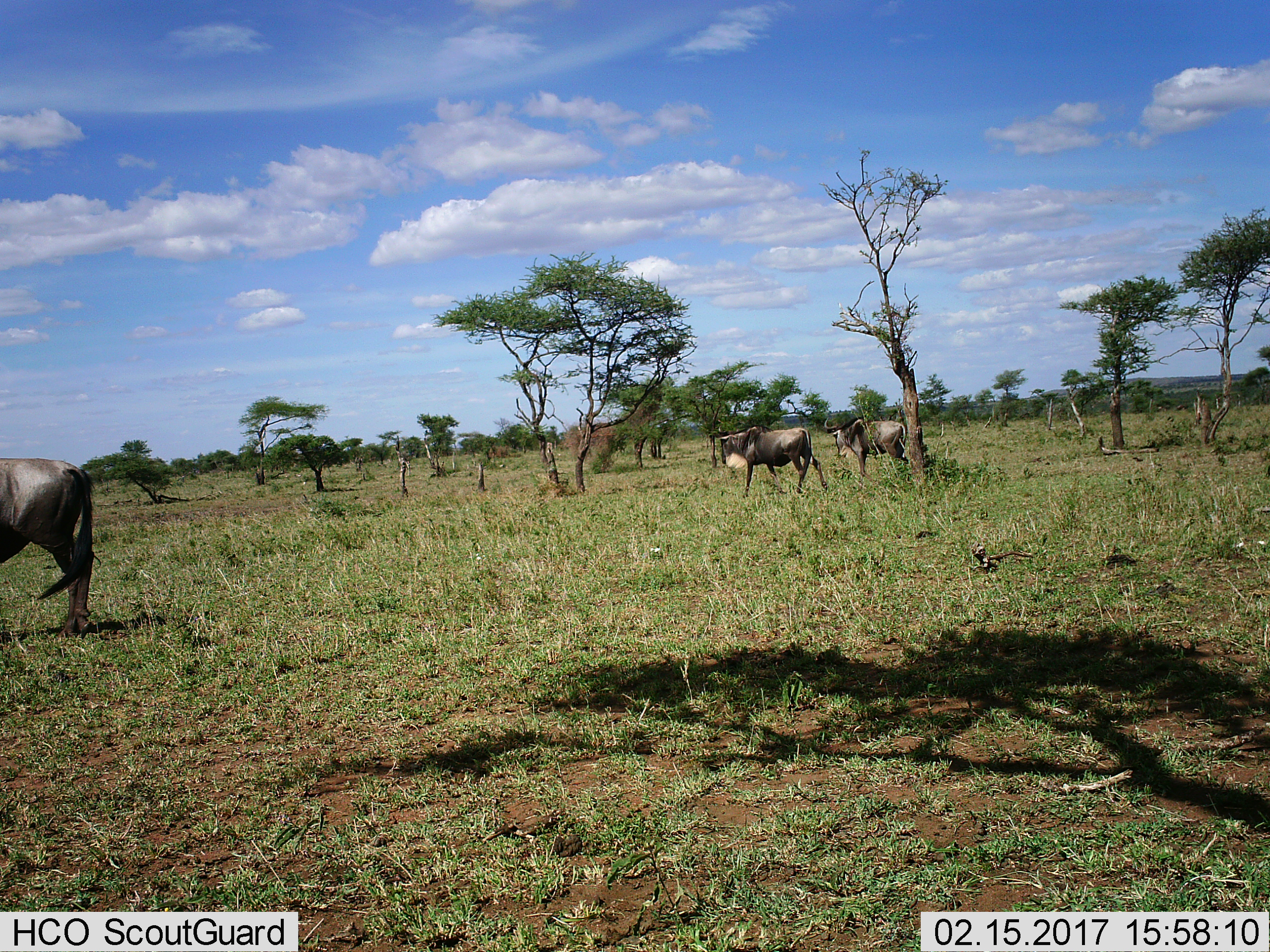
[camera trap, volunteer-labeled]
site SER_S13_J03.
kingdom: Animalia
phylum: Chordata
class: Mammalia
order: Artiodactyla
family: Bovidae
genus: Connochaetes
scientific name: Connochaetes taurinus taurinus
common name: blue wildebeest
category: wildebeestblue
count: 3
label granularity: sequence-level